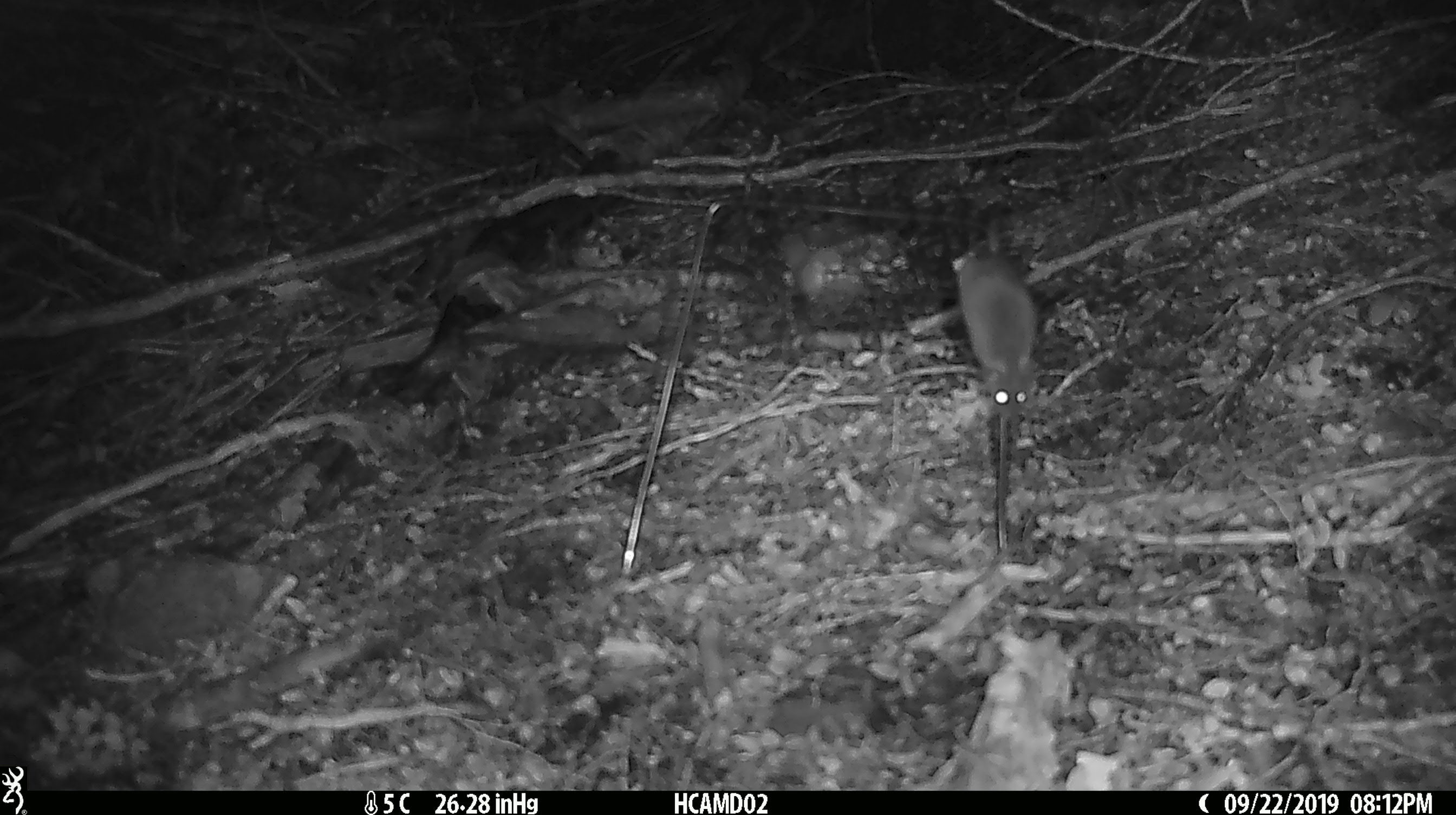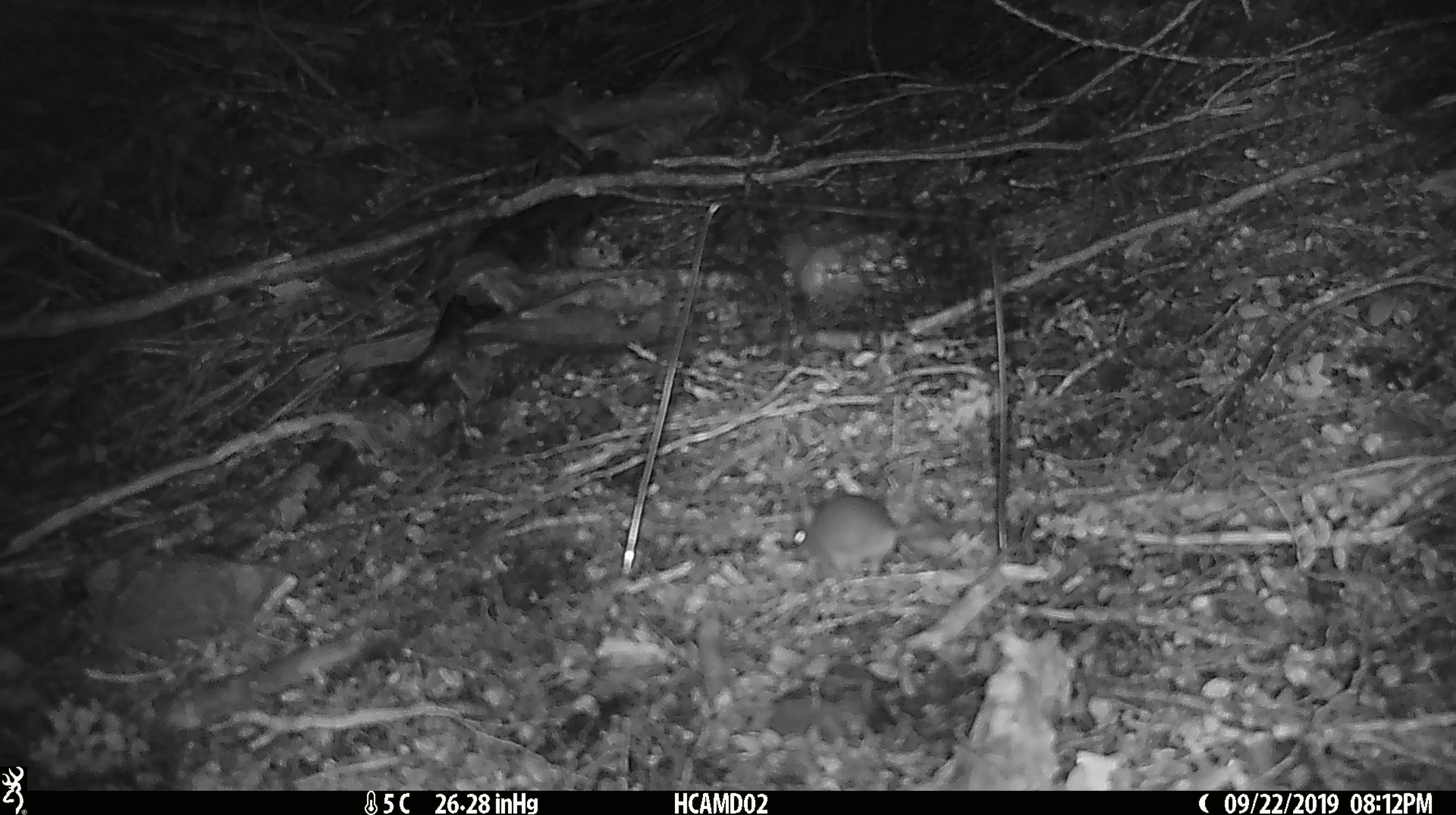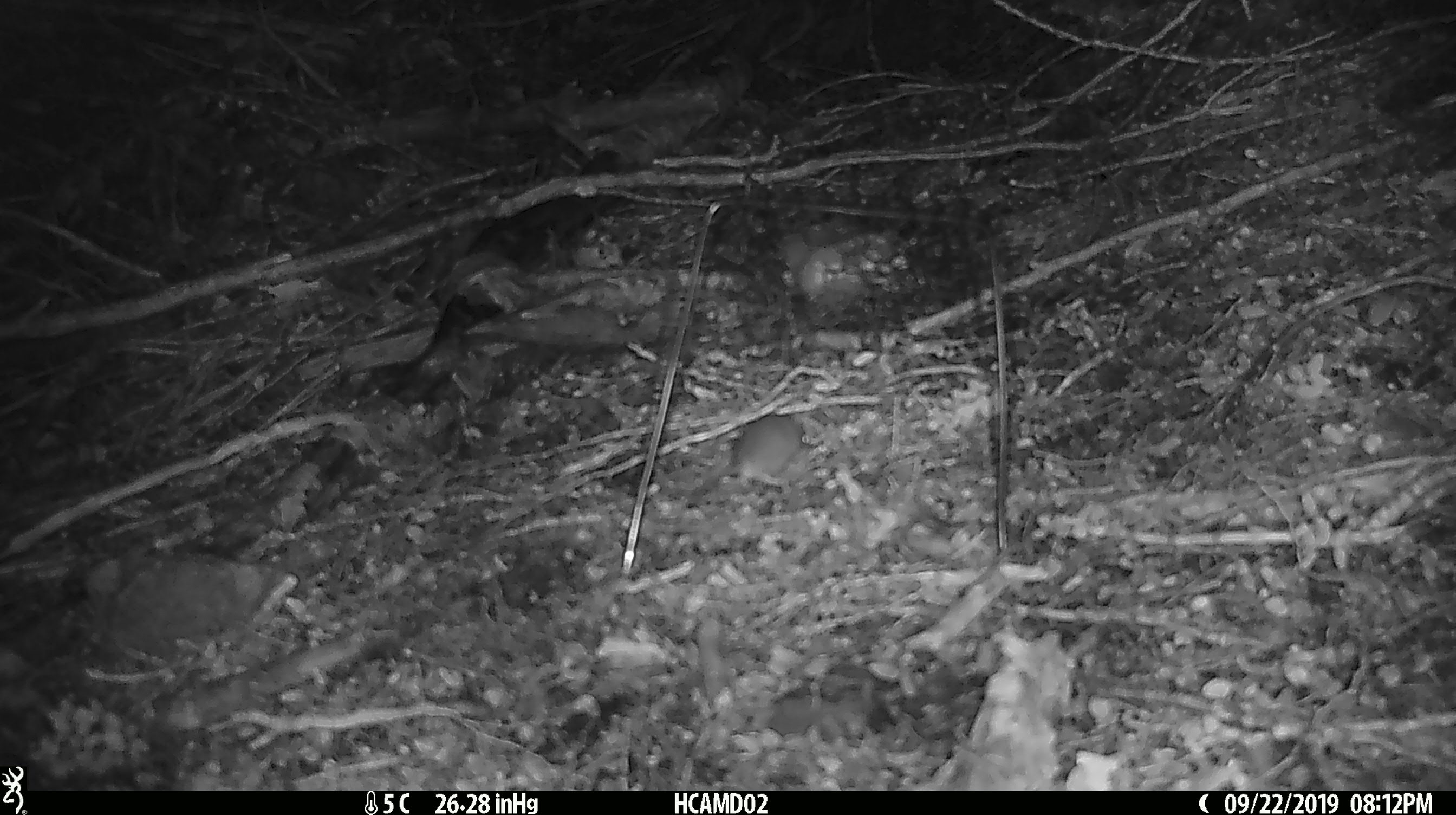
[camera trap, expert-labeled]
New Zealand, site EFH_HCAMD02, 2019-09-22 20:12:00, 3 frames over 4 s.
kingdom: Animalia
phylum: Chordata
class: Mammalia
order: Rodentia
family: Muridae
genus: Mus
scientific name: Mus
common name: mouse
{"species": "mouse (Mus)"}